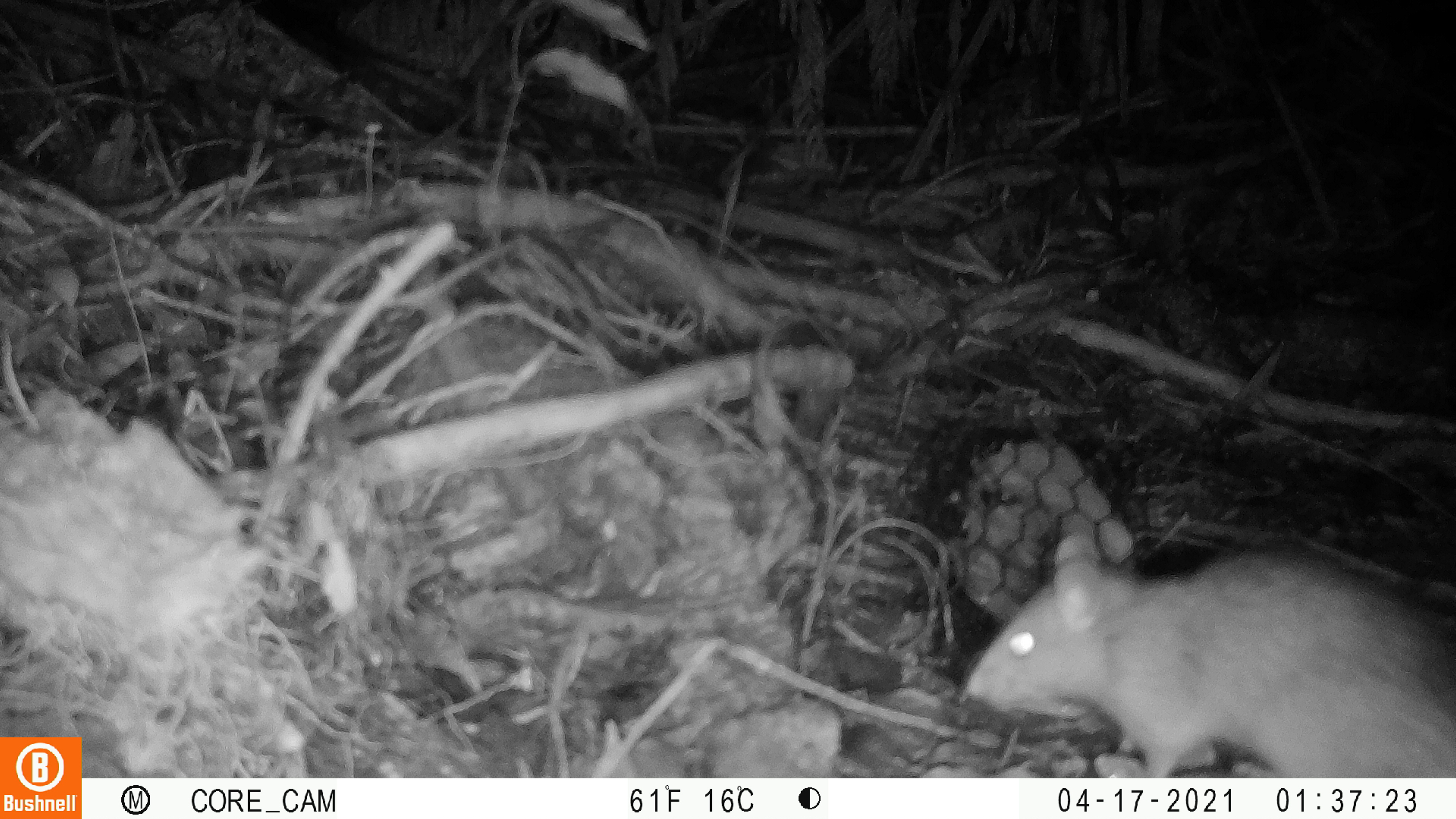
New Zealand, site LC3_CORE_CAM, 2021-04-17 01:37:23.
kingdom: Animalia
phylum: Chordata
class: Mammalia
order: Rodentia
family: Muridae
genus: Rattus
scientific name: Rattus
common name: rat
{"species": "rat (Rattus)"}